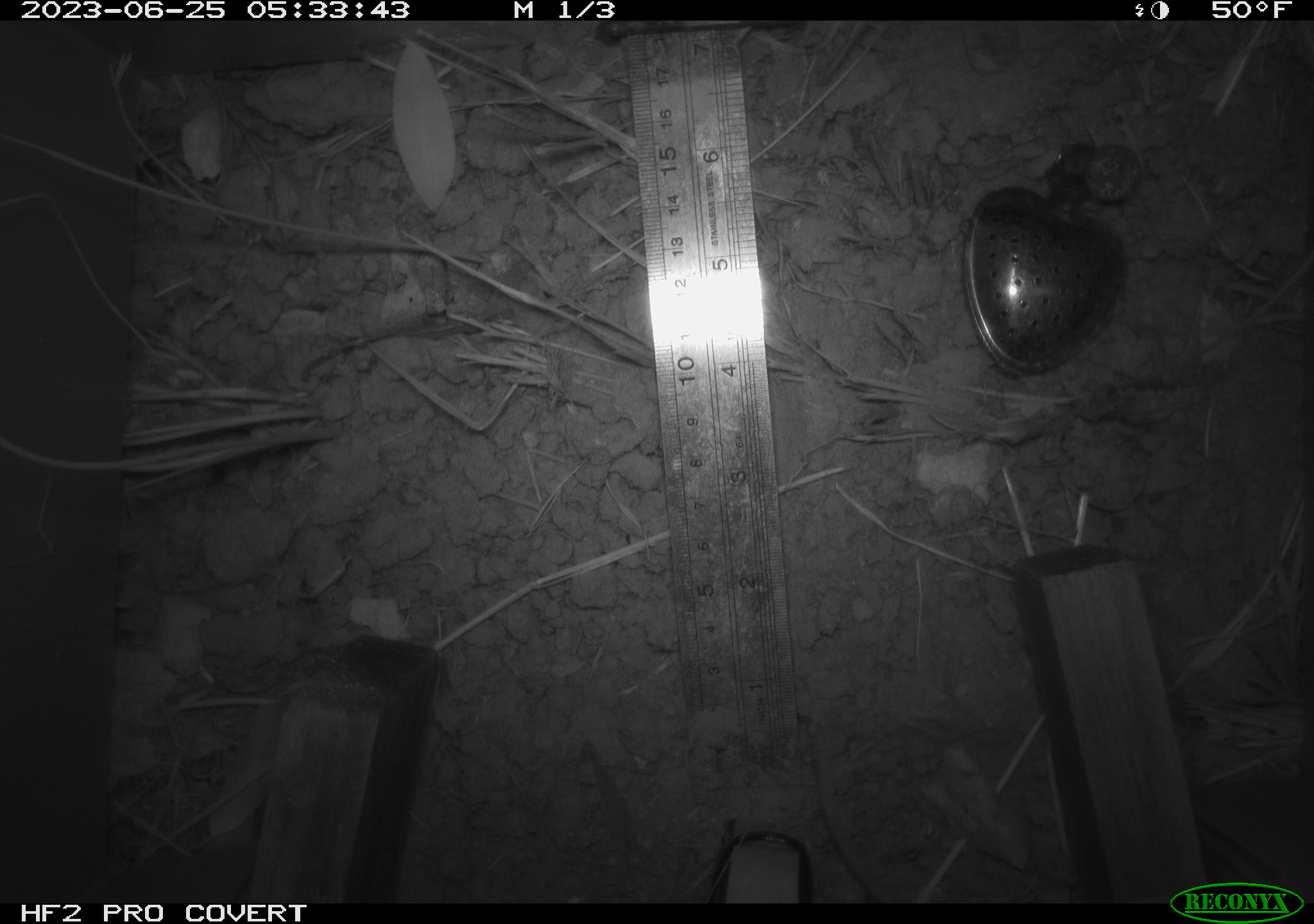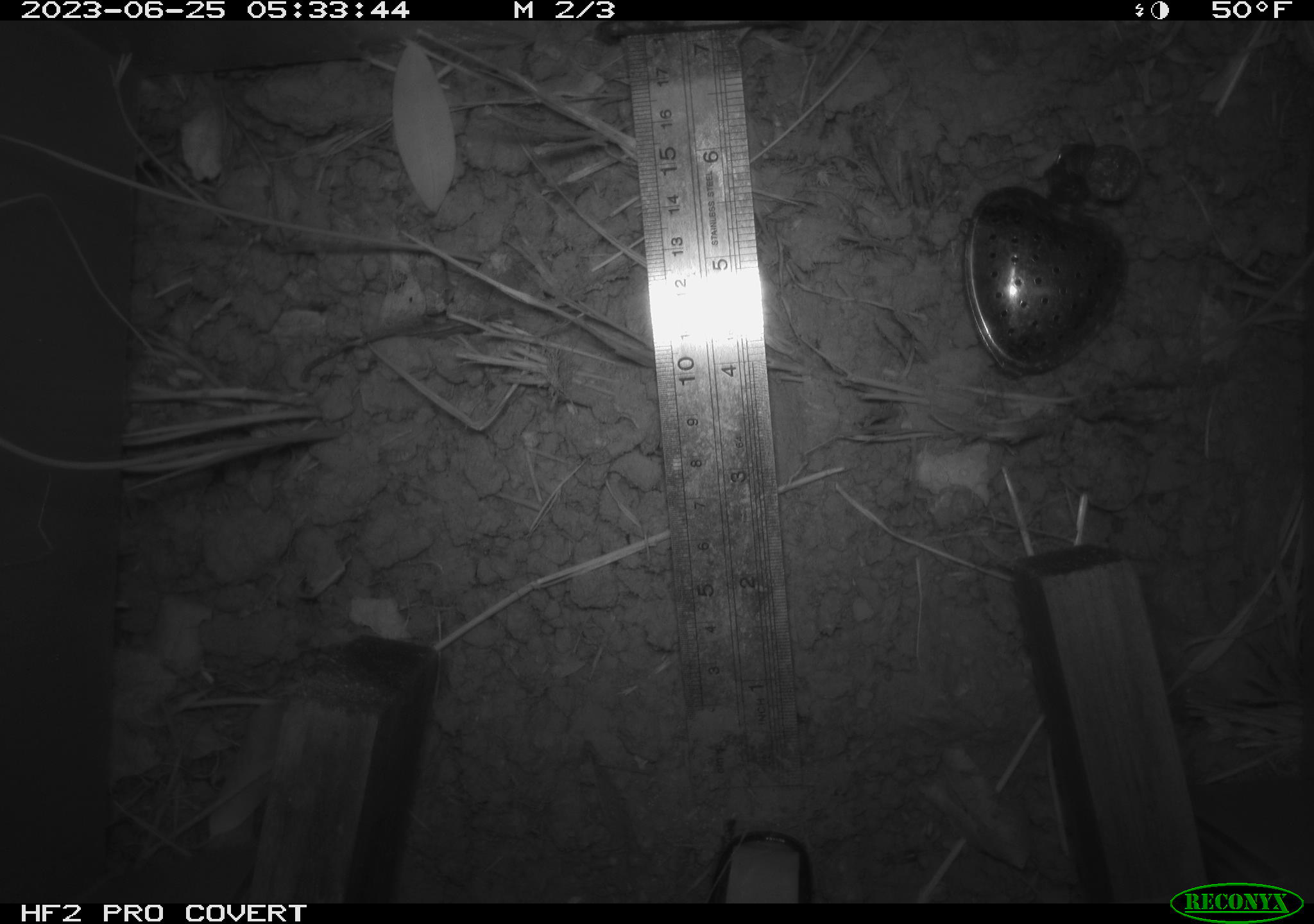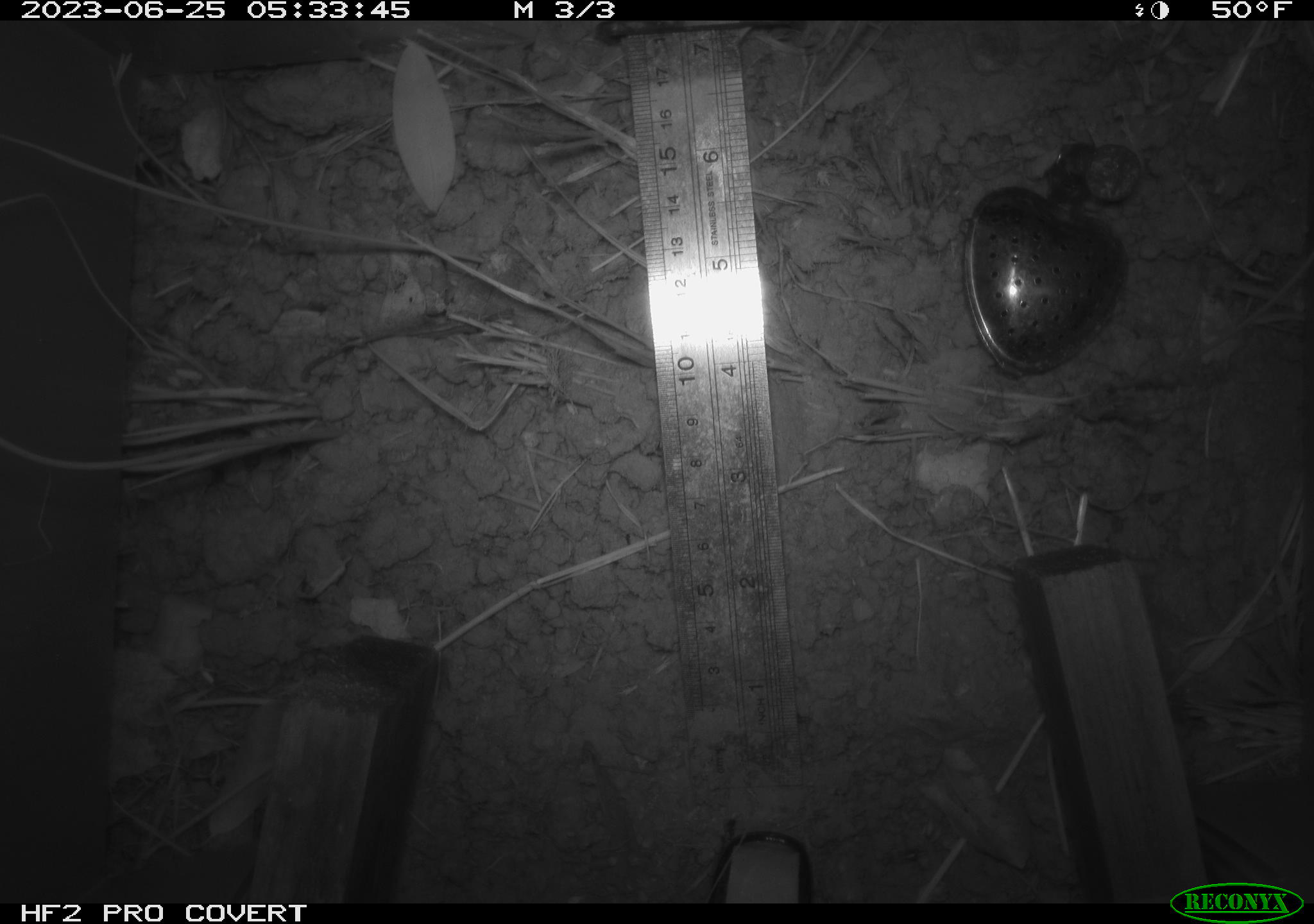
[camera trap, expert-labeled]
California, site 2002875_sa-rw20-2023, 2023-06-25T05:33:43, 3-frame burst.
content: unidentified animal